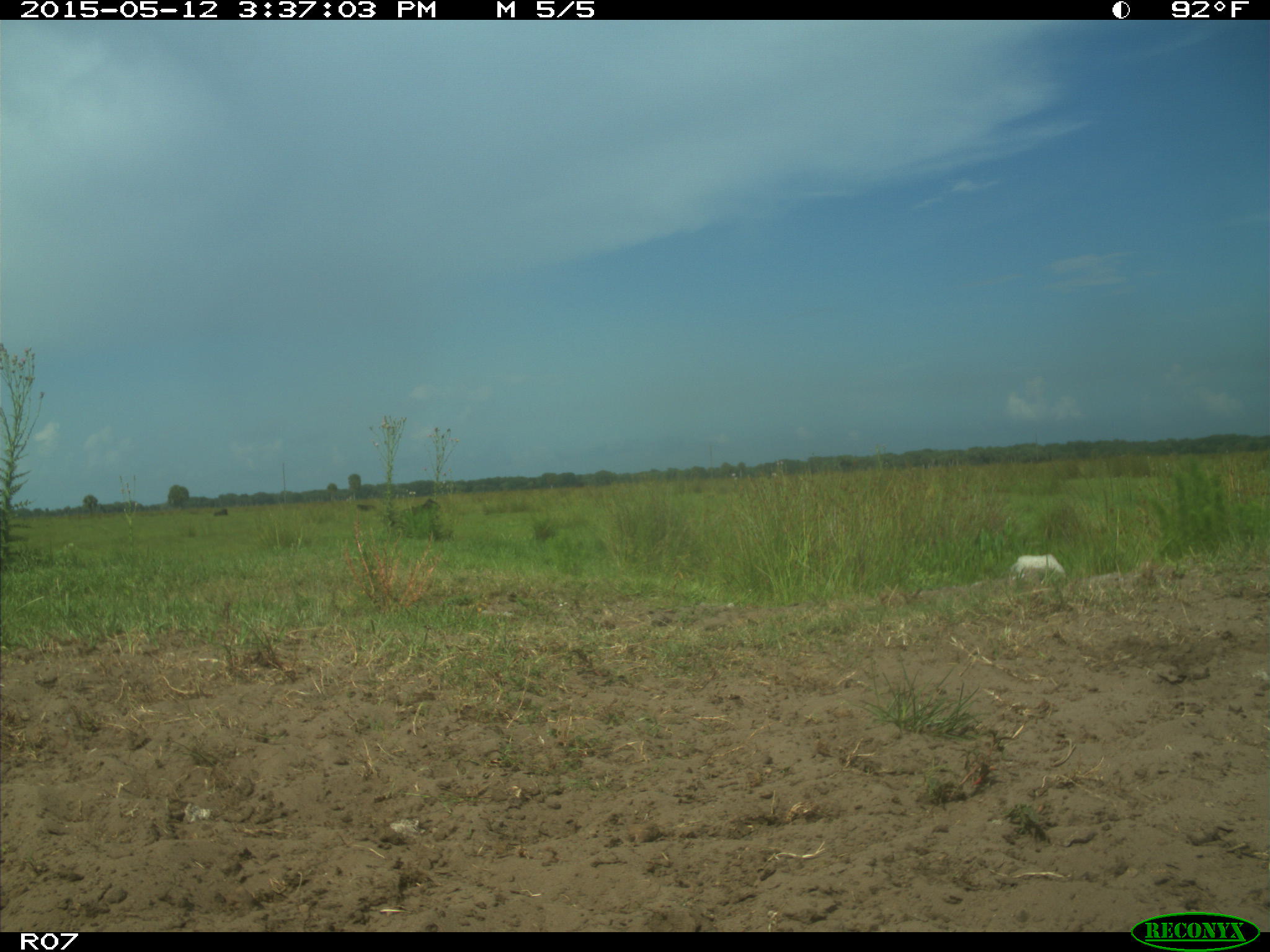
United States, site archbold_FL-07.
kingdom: Animalia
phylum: Chordata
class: Mammalia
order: Artiodactyla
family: Bovidae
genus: Bos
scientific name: Bos taurus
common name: domestic cow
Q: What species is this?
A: Bos taurus (domestic cow).